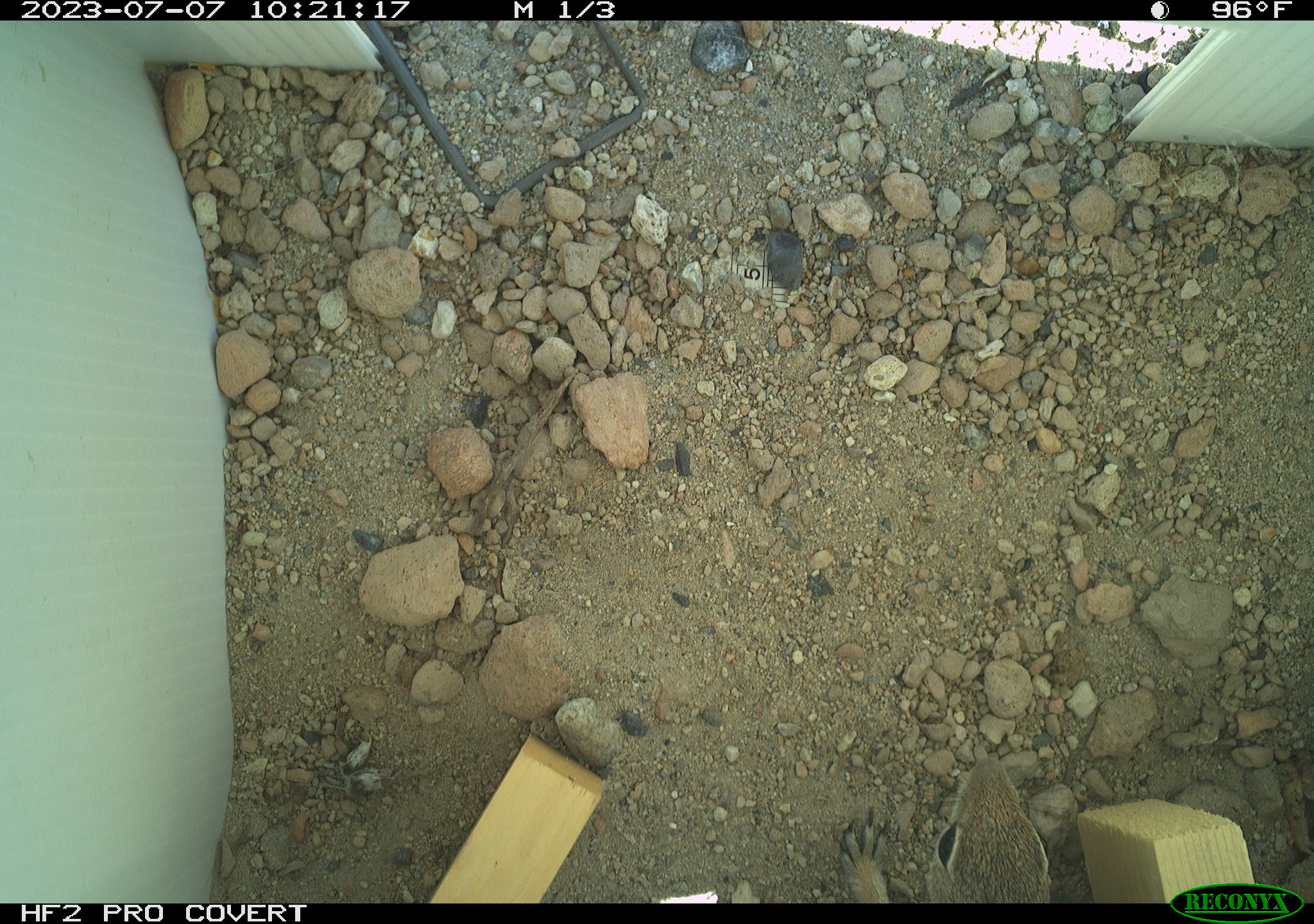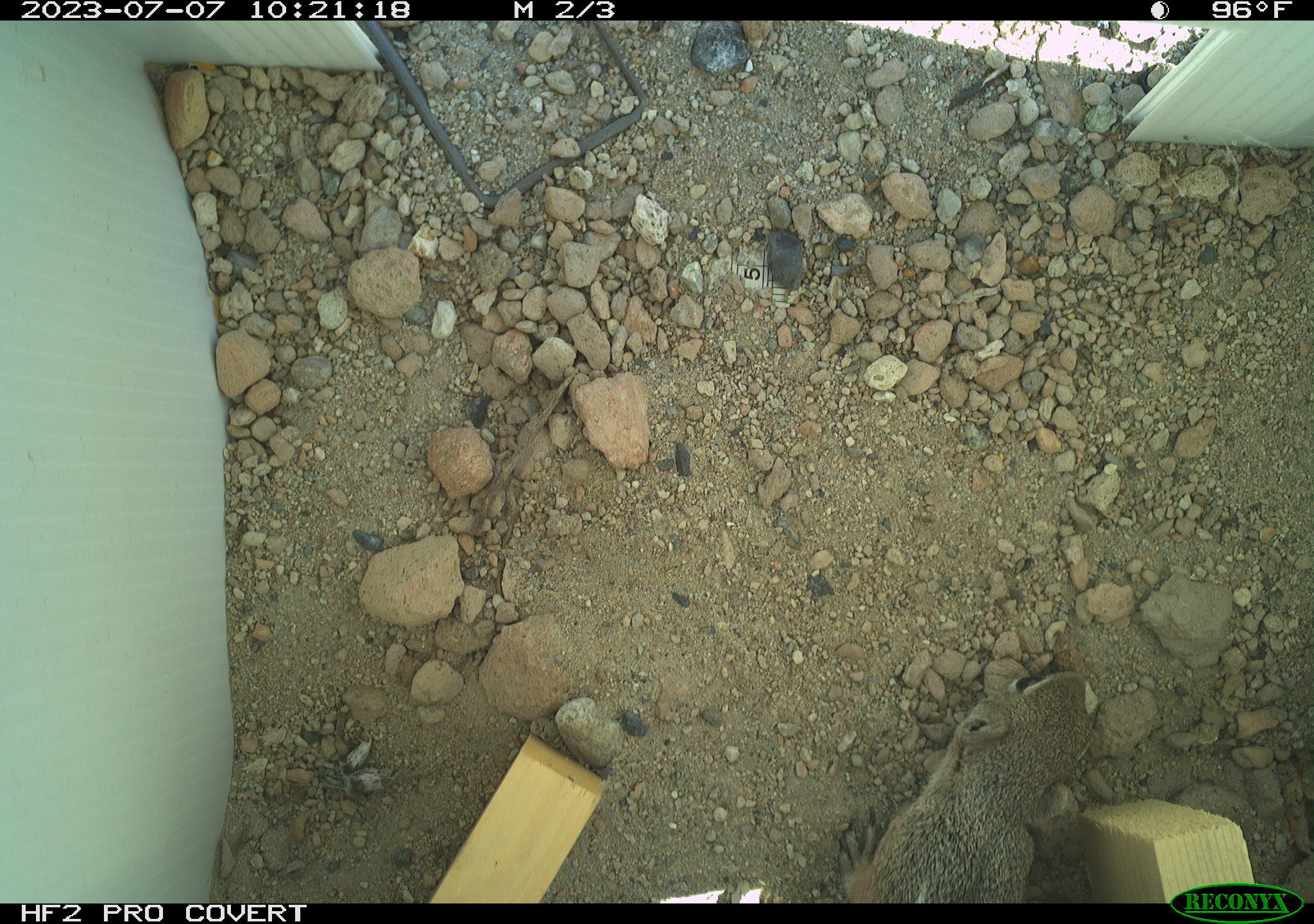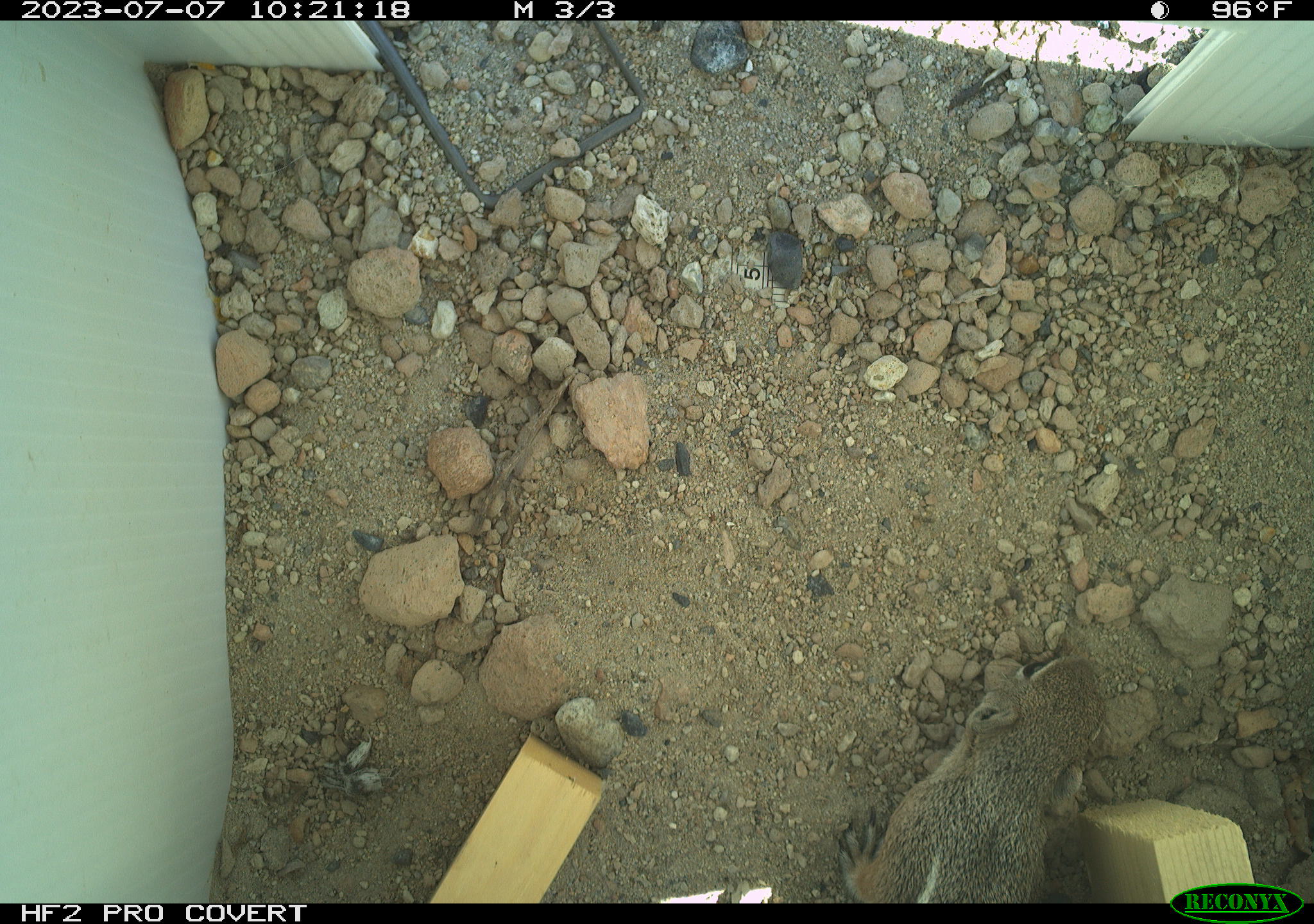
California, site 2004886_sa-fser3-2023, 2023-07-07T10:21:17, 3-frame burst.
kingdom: Animalia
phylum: Chordata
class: Mammalia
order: Rodentia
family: Sciuridae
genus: Ammospermophilus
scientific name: Ammospermophilus leucurus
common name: white-tailed antelope squirrel